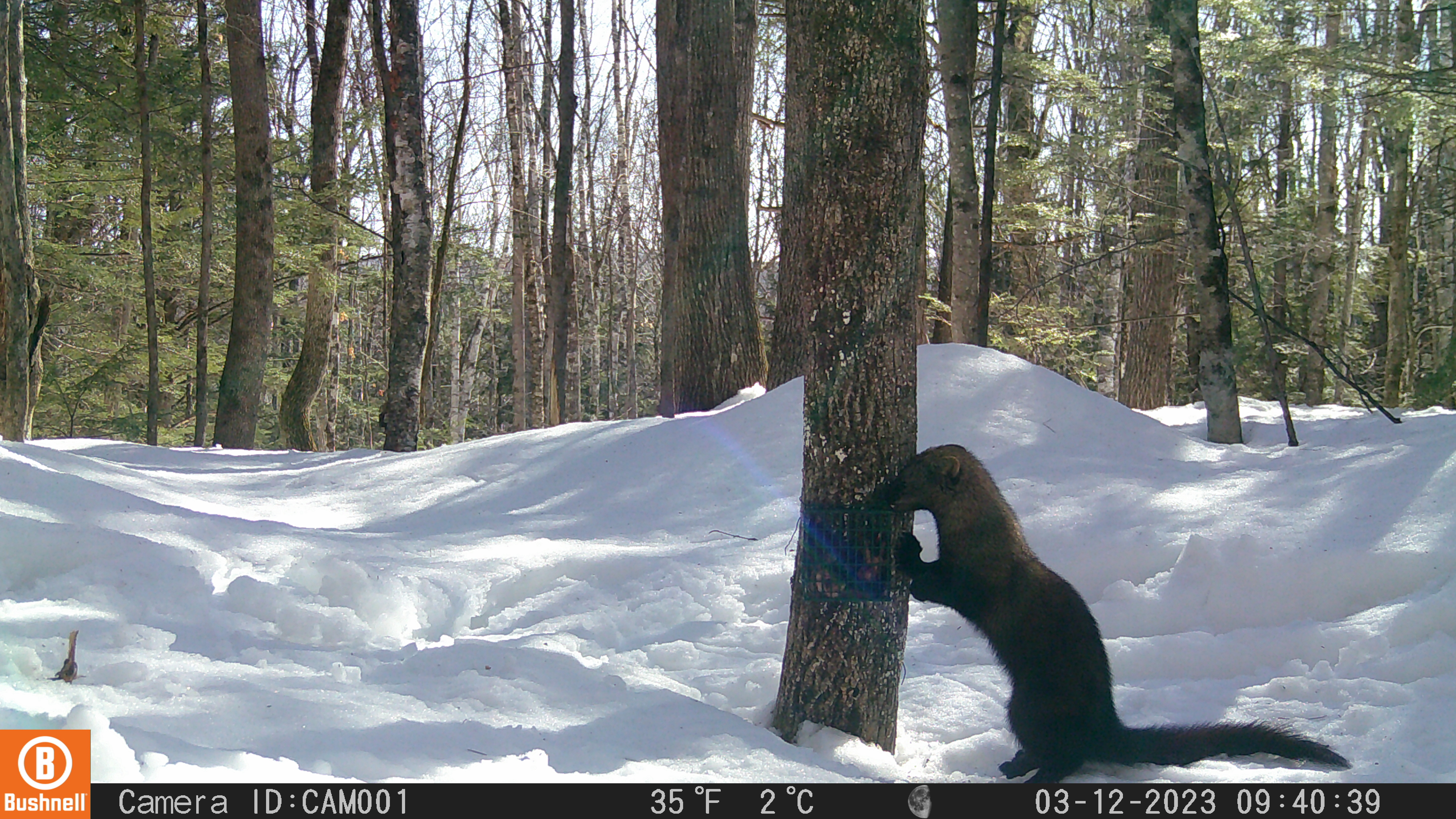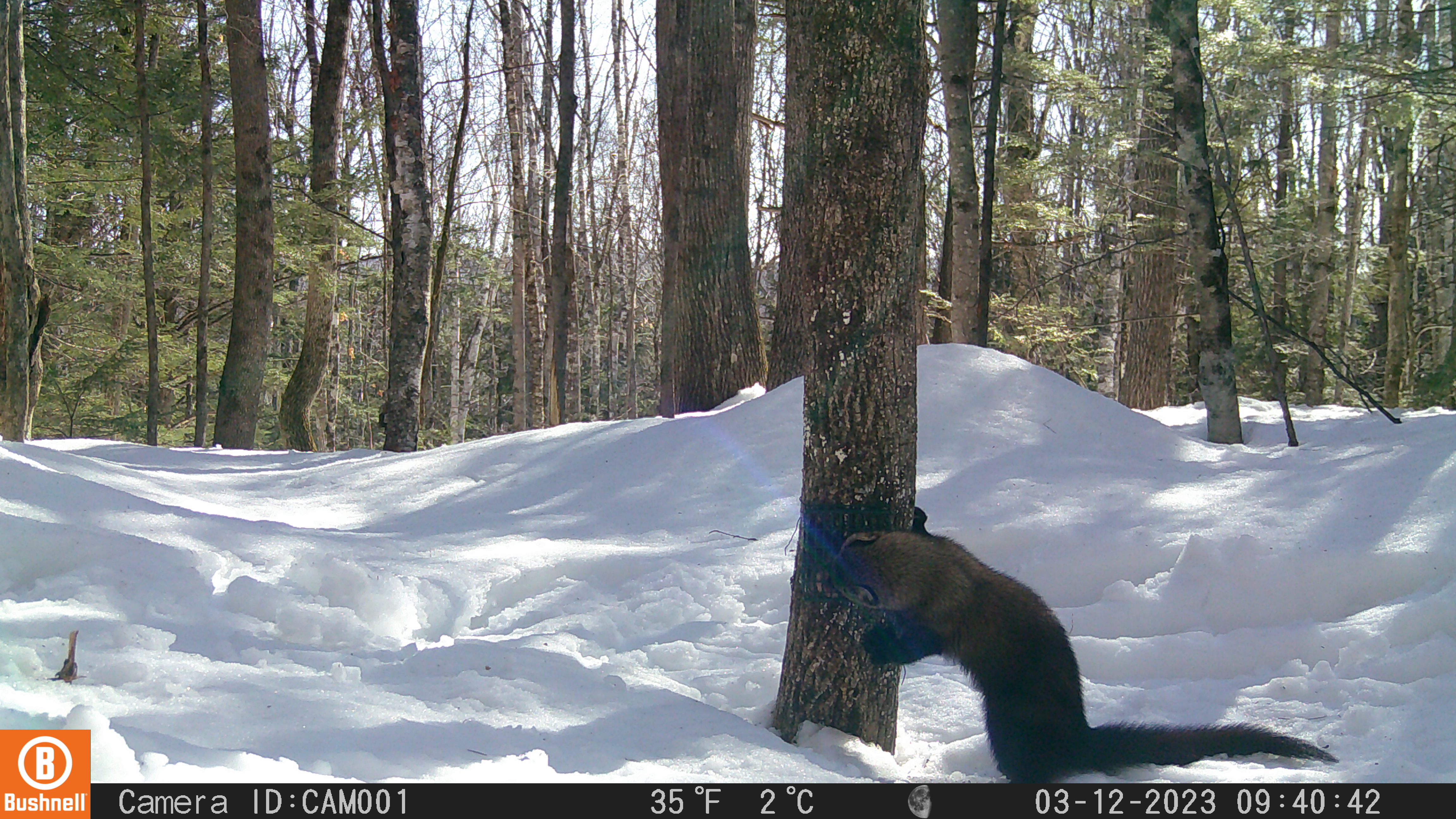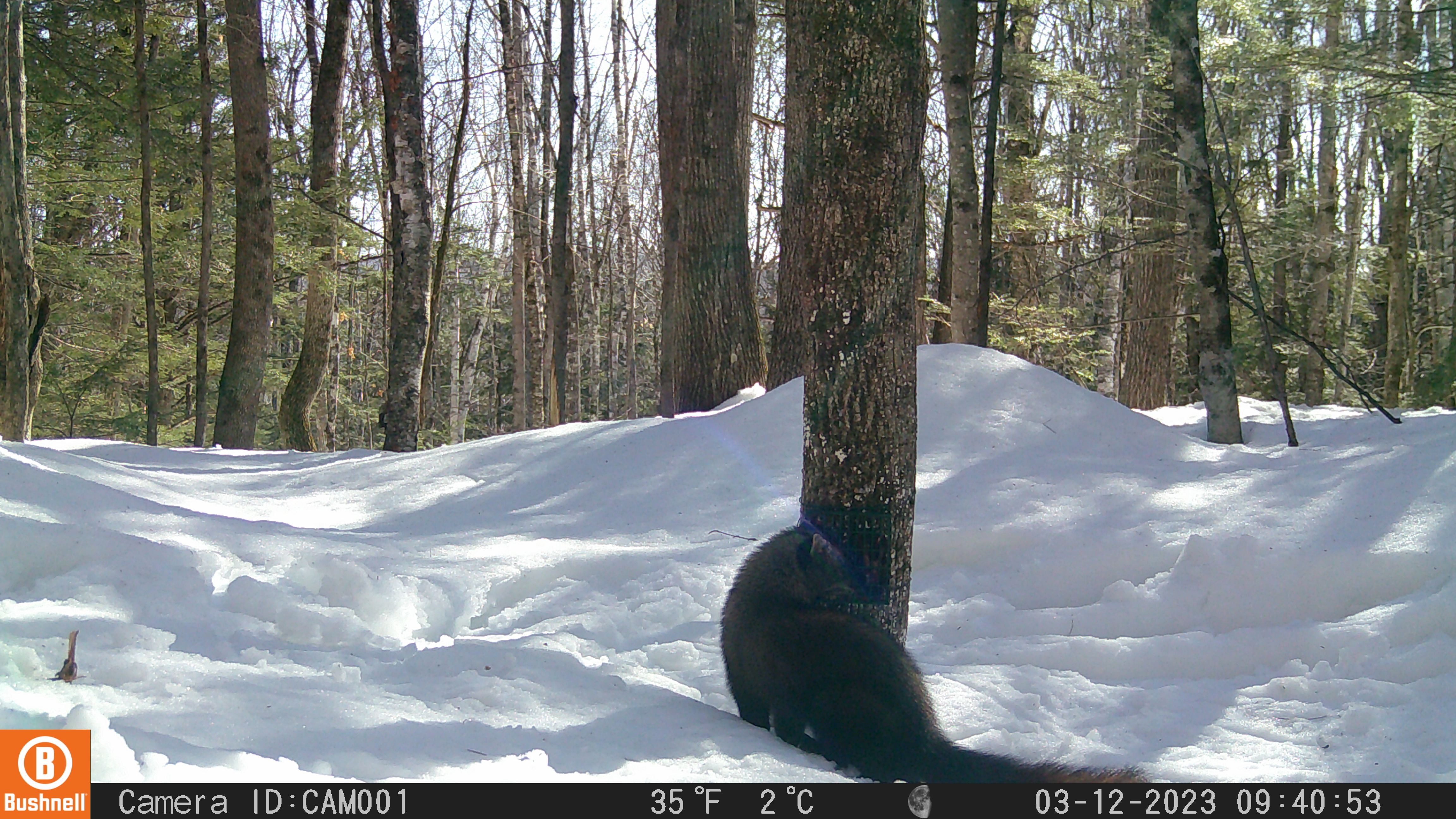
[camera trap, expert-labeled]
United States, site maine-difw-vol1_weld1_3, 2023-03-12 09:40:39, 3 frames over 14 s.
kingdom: Animalia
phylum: Chordata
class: Mammalia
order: Carnivora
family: Mustelidae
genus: Pekania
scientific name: Pekania pennanti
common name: fisher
Fisher (Pekania pennanti).